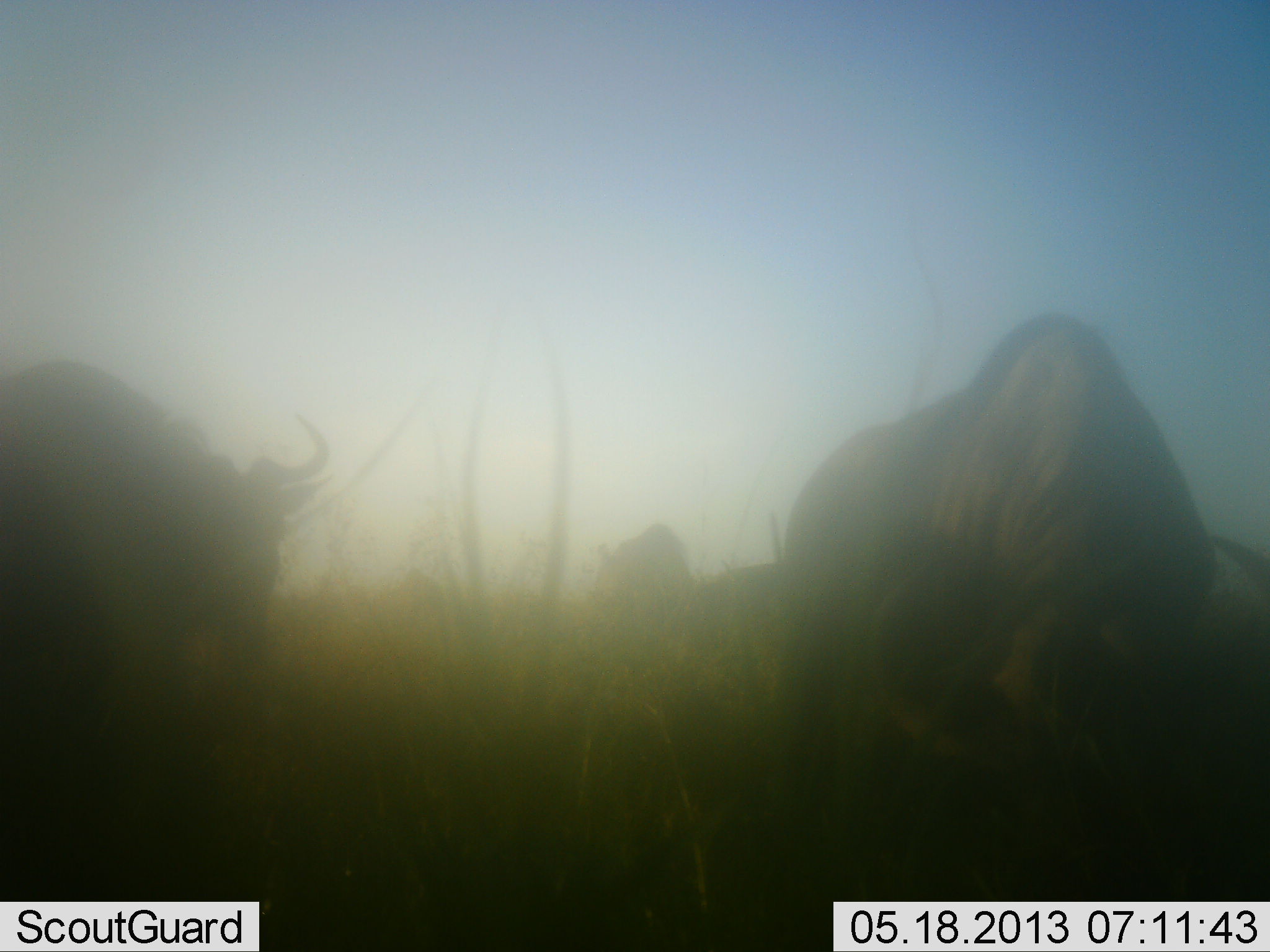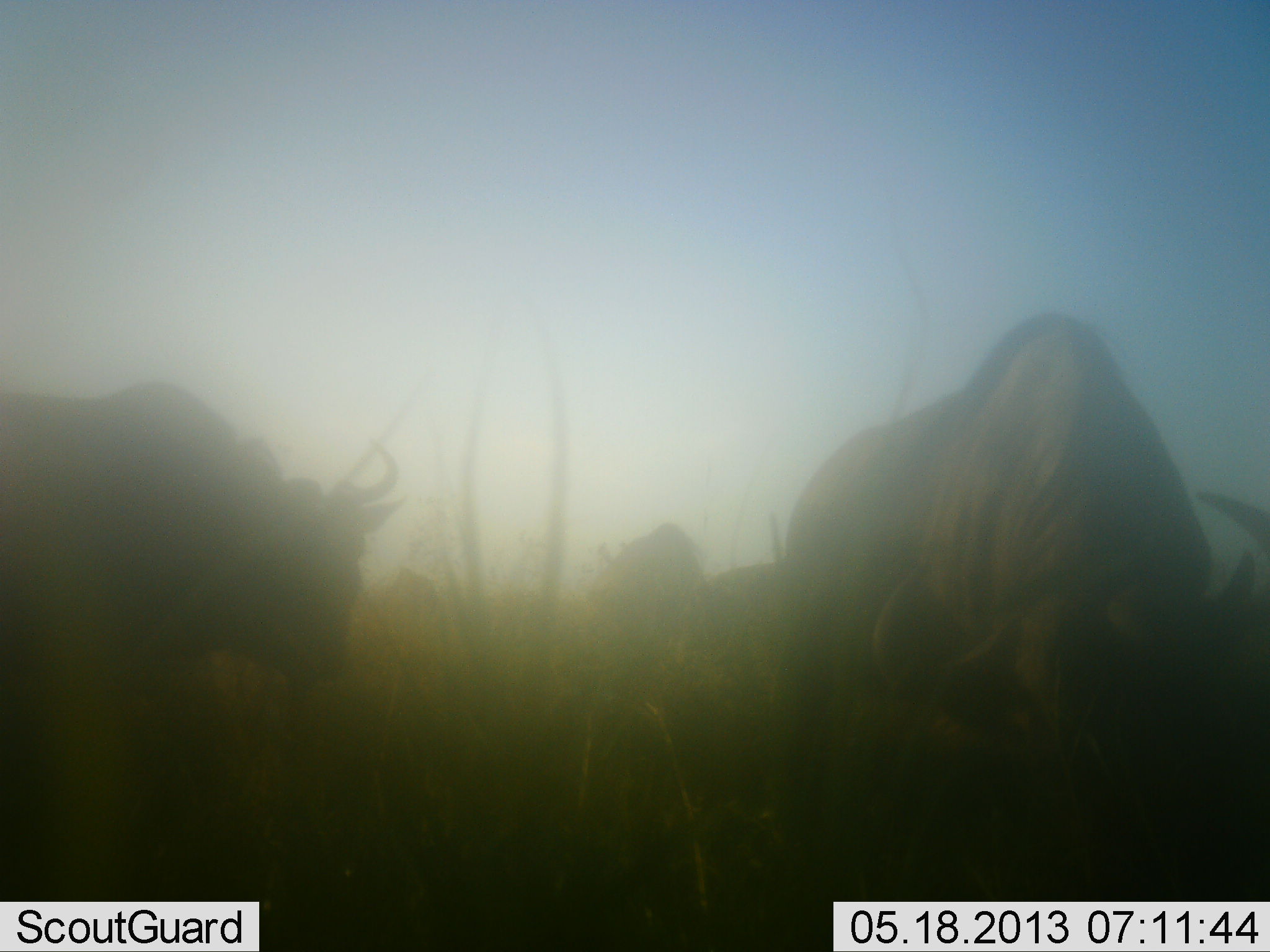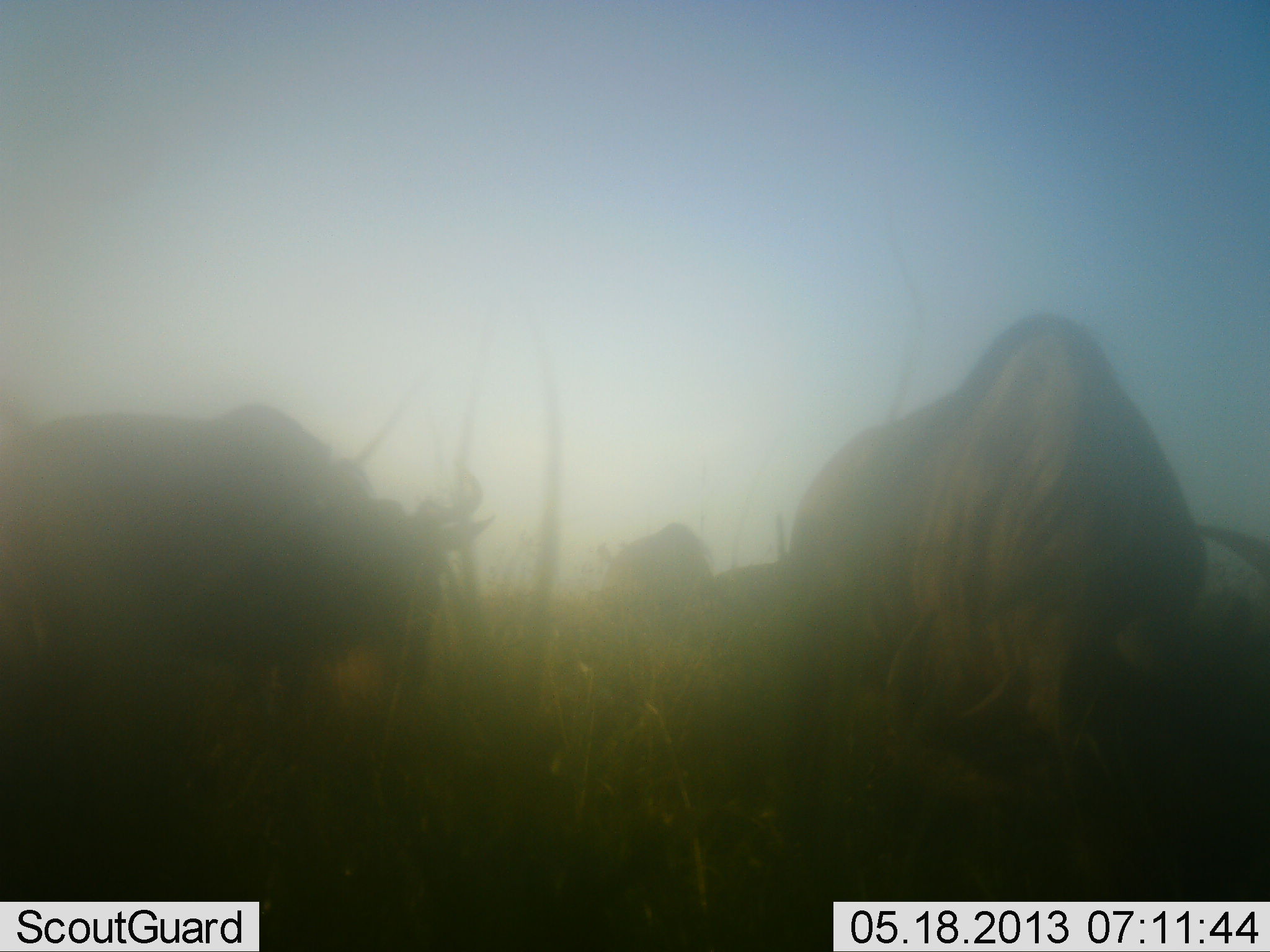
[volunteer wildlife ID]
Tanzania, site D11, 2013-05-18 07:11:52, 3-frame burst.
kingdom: Animalia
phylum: Chordata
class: Mammalia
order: Artiodactyla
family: Bovidae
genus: Connochaetes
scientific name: Connochaetes taurinus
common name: blue wildebeest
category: wildebeest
Wildebeest (blue wildebeest) (Connochaetes taurinus), count 3. Behavior (volunteer vote fractions): standing 39%, resting 0%, moving 26%, interacting 4%. Young present (vote fraction): 0%. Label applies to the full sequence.